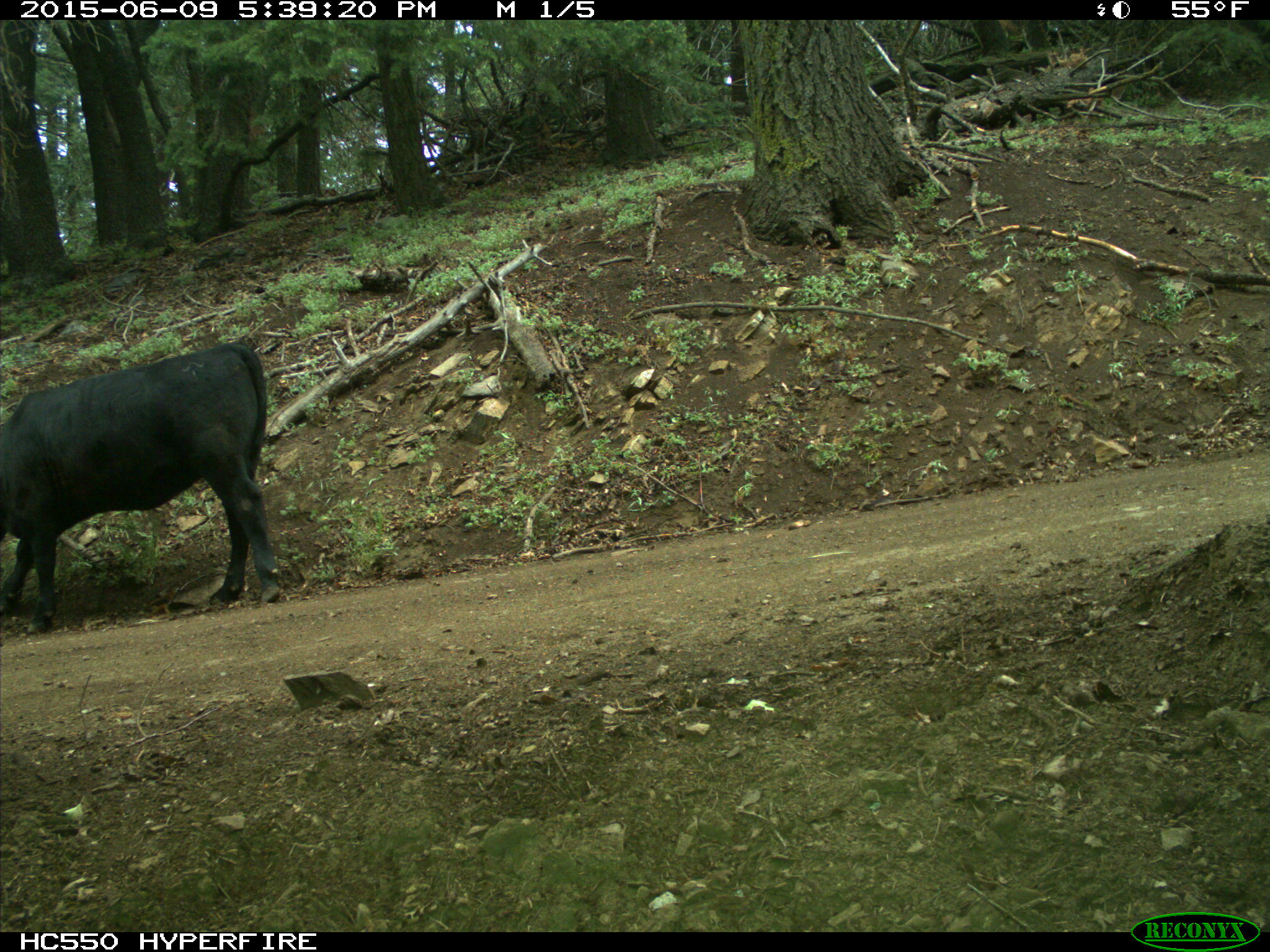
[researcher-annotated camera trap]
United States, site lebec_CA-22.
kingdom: Animalia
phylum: Chordata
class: Mammalia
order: Artiodactyla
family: Bovidae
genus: Bos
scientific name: Bos taurus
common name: domestic cow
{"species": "Bos taurus (domestic cow)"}